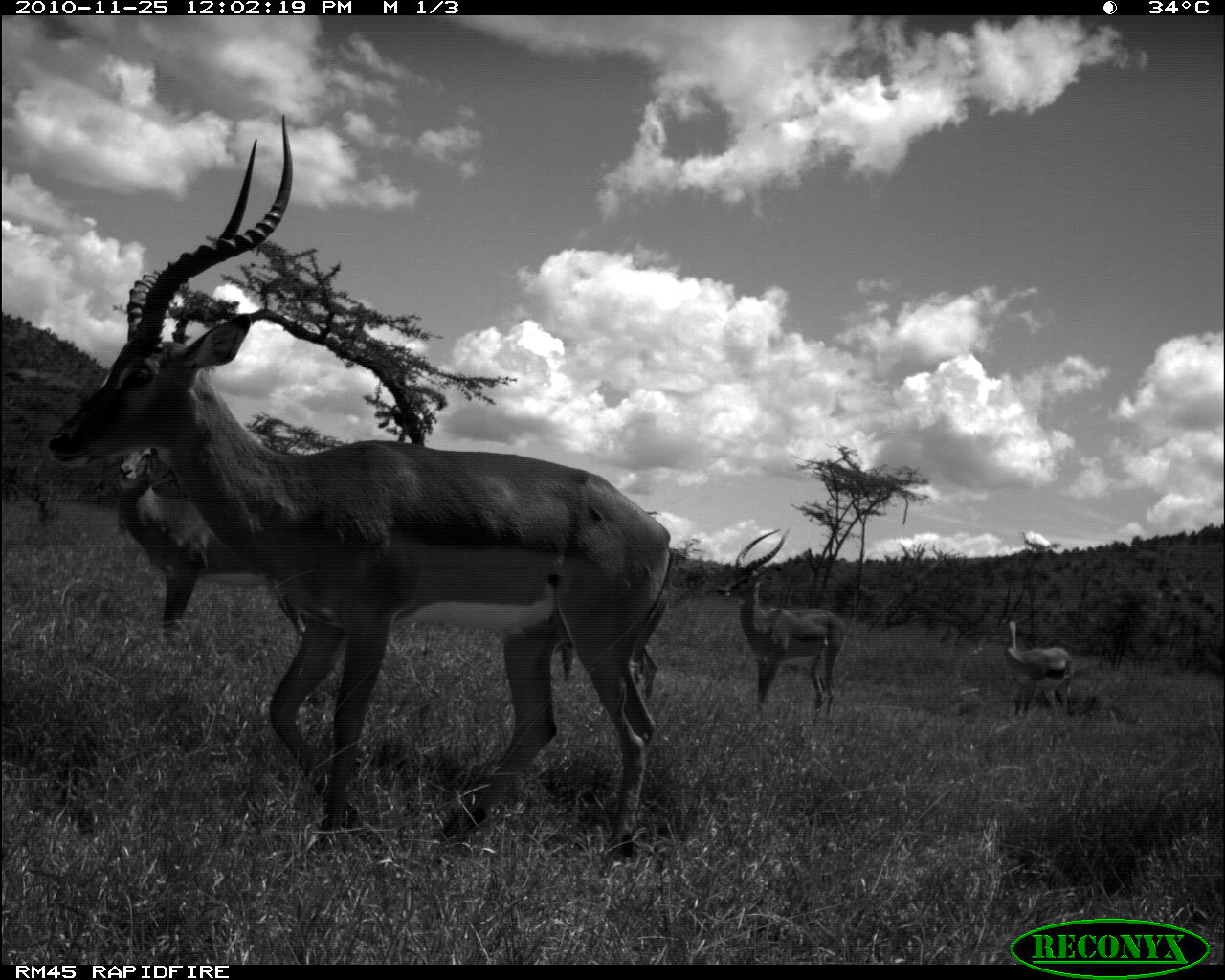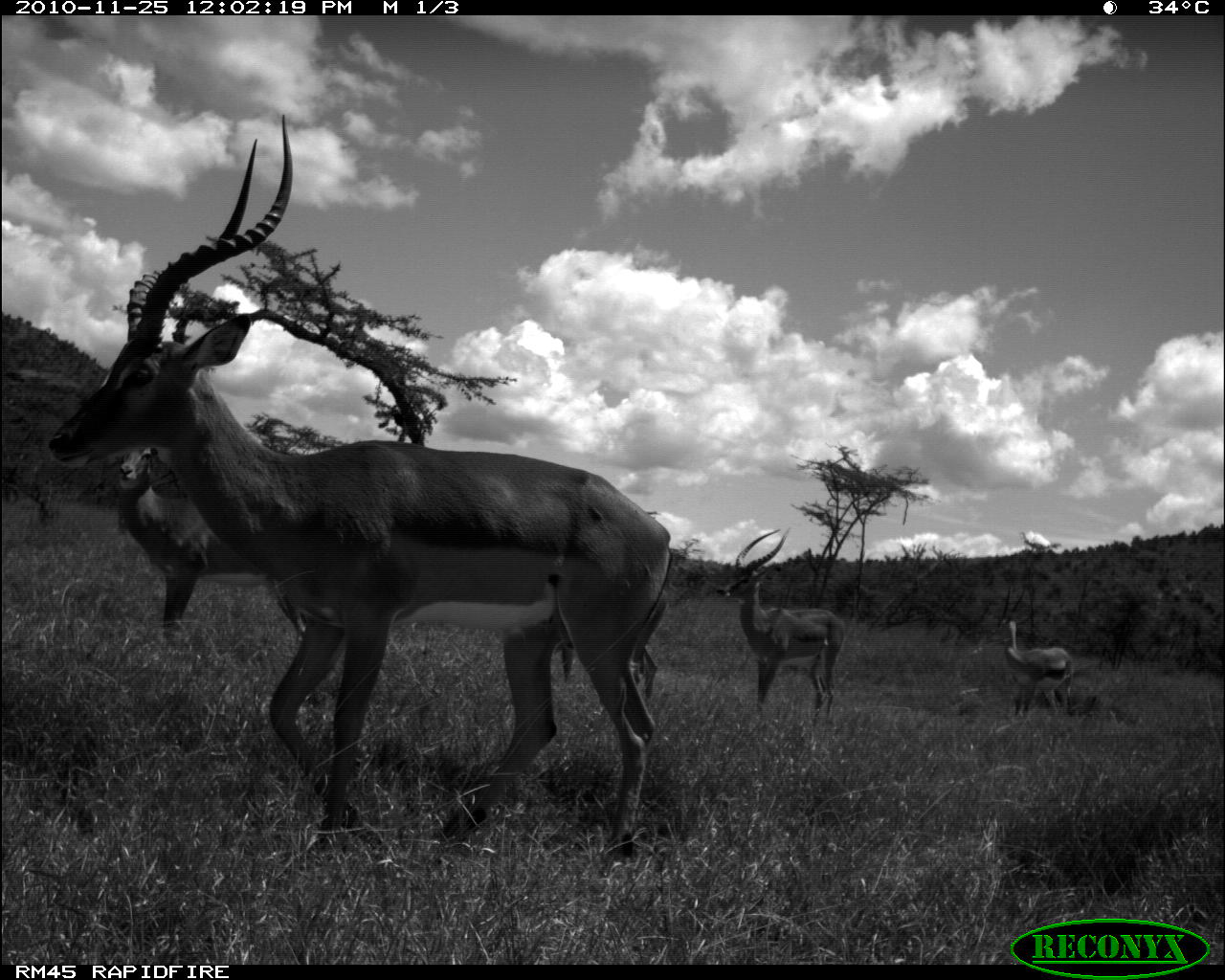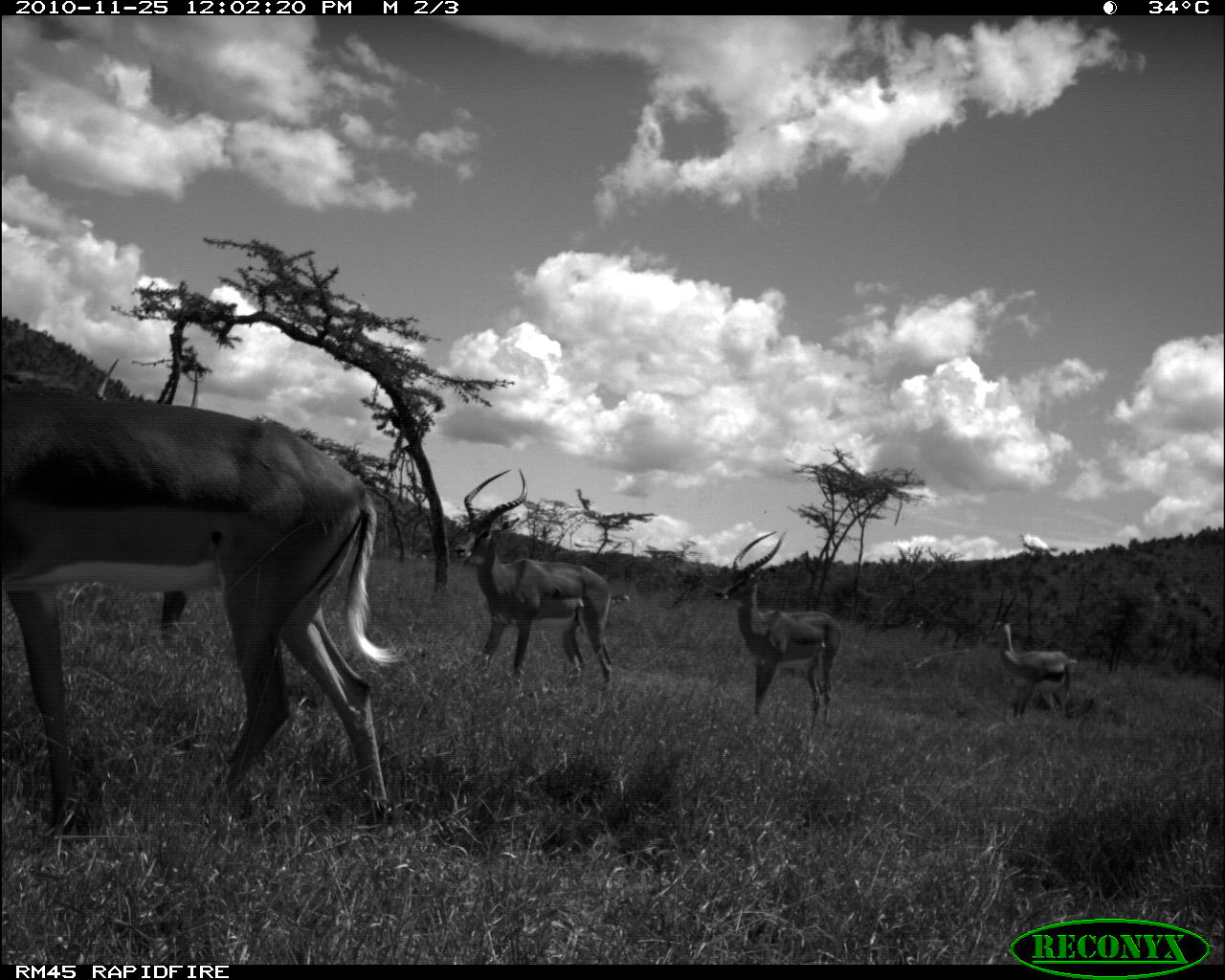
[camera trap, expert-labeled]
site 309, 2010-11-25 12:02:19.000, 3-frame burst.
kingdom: Animalia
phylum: Chordata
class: Mammalia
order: Artiodactyla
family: Bovidae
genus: Aepyceros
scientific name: Aepyceros melampus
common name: impala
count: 4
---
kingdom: Animalia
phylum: Chordata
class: Mammalia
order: Artiodactyla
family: Bovidae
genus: Nanger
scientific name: Nanger granti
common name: grant's gazelle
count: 1